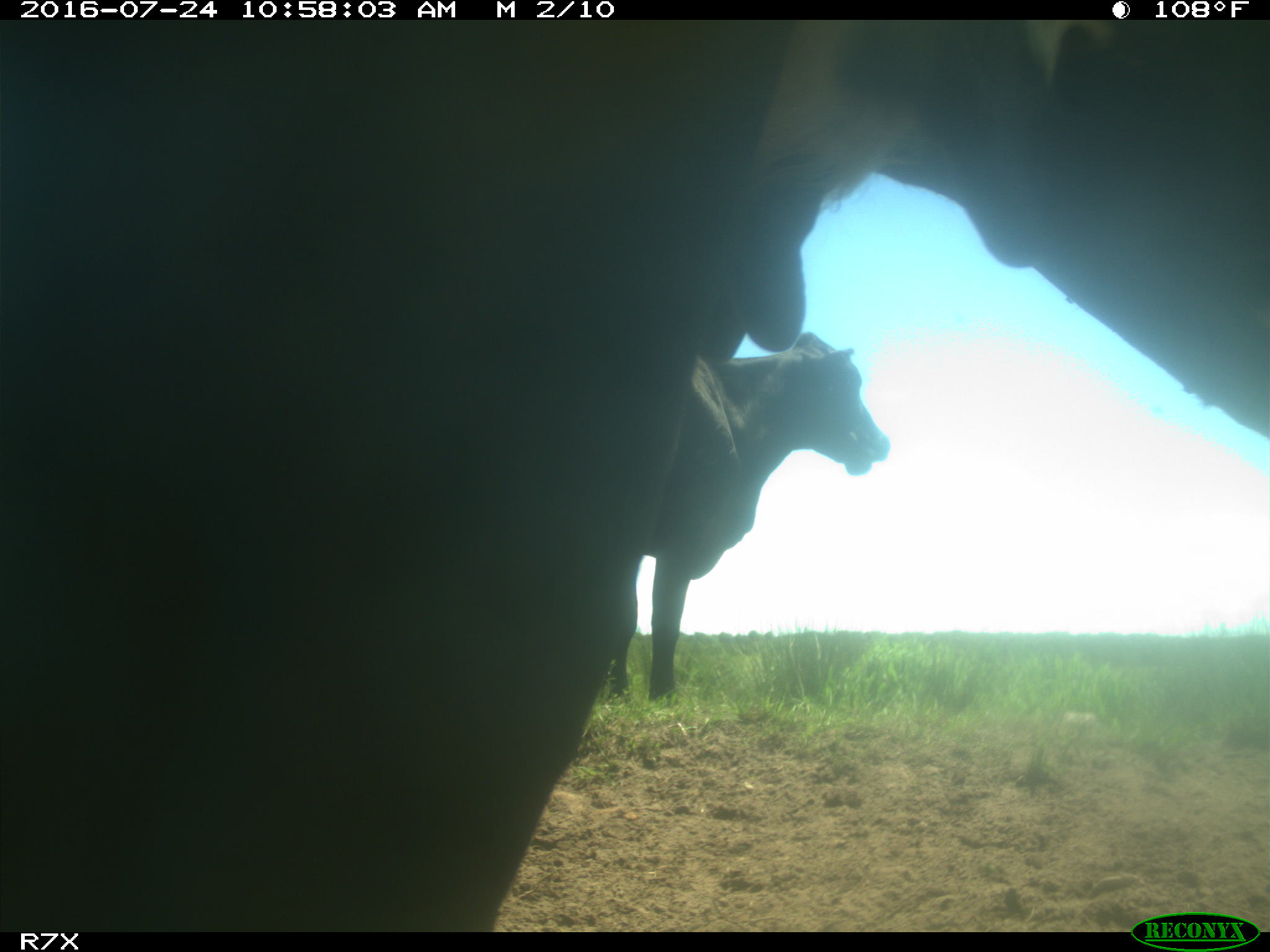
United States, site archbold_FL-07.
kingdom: Animalia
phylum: Chordata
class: Mammalia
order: Artiodactyla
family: Bovidae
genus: Bos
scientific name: Bos taurus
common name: domestic cow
Bos taurus (domestic cow).